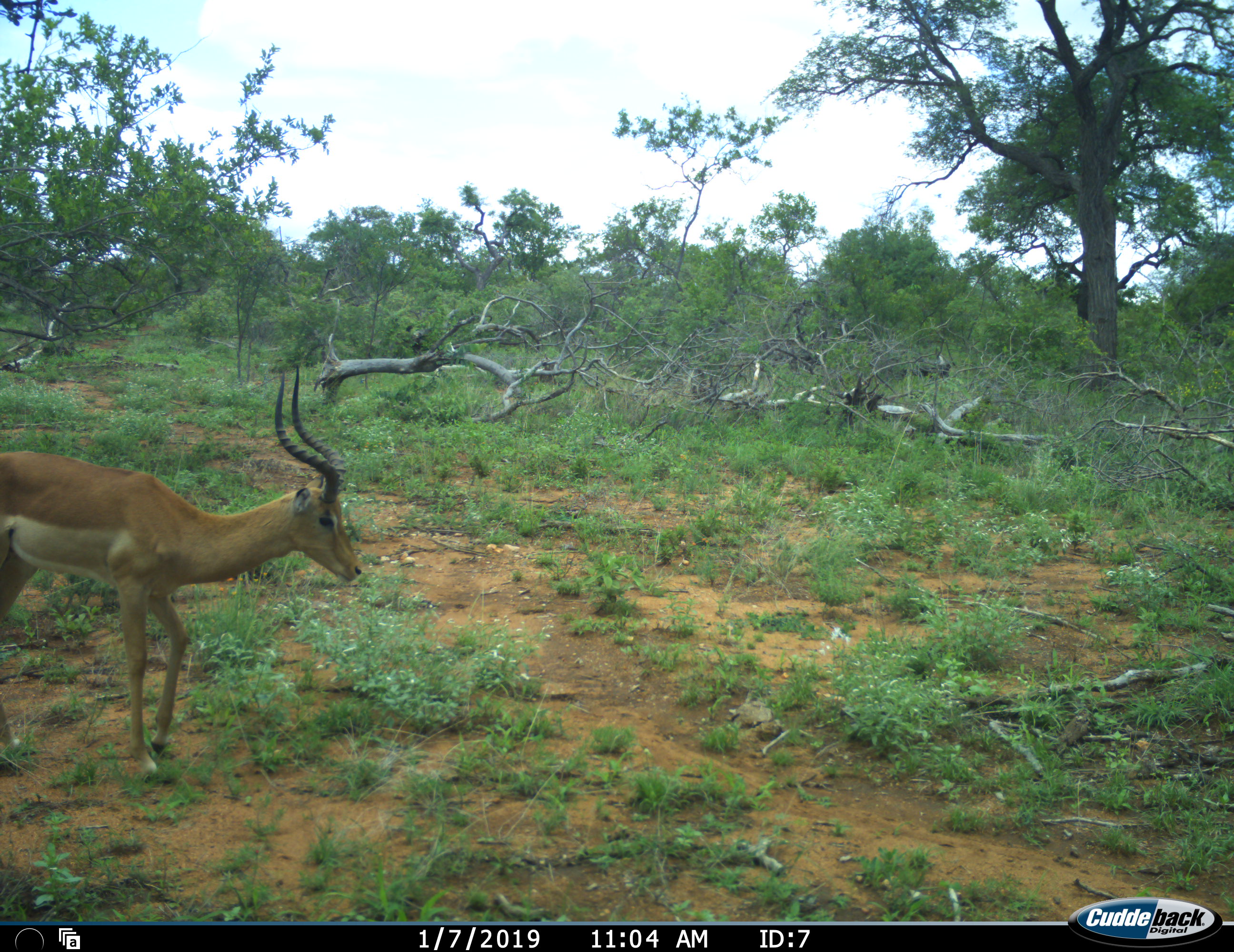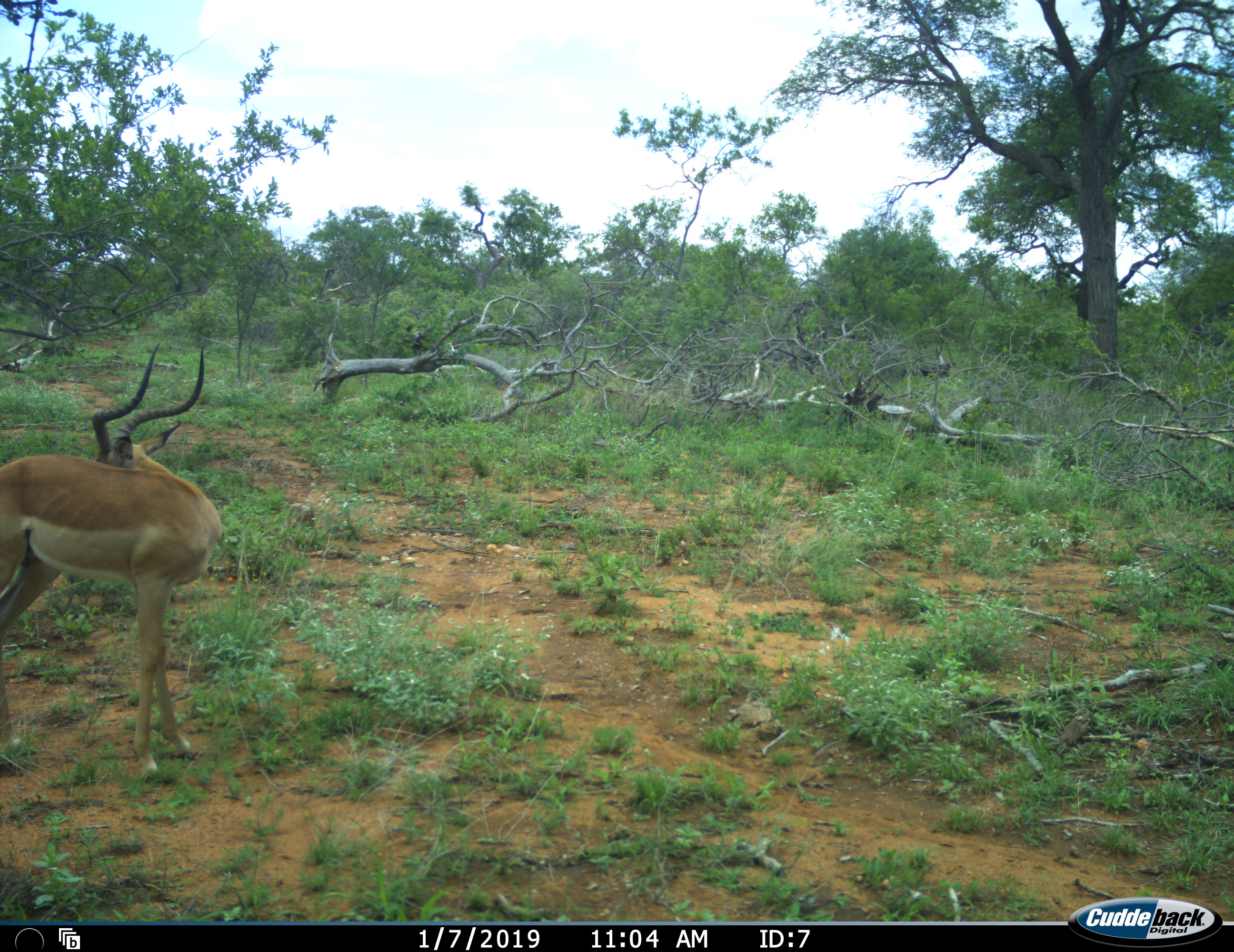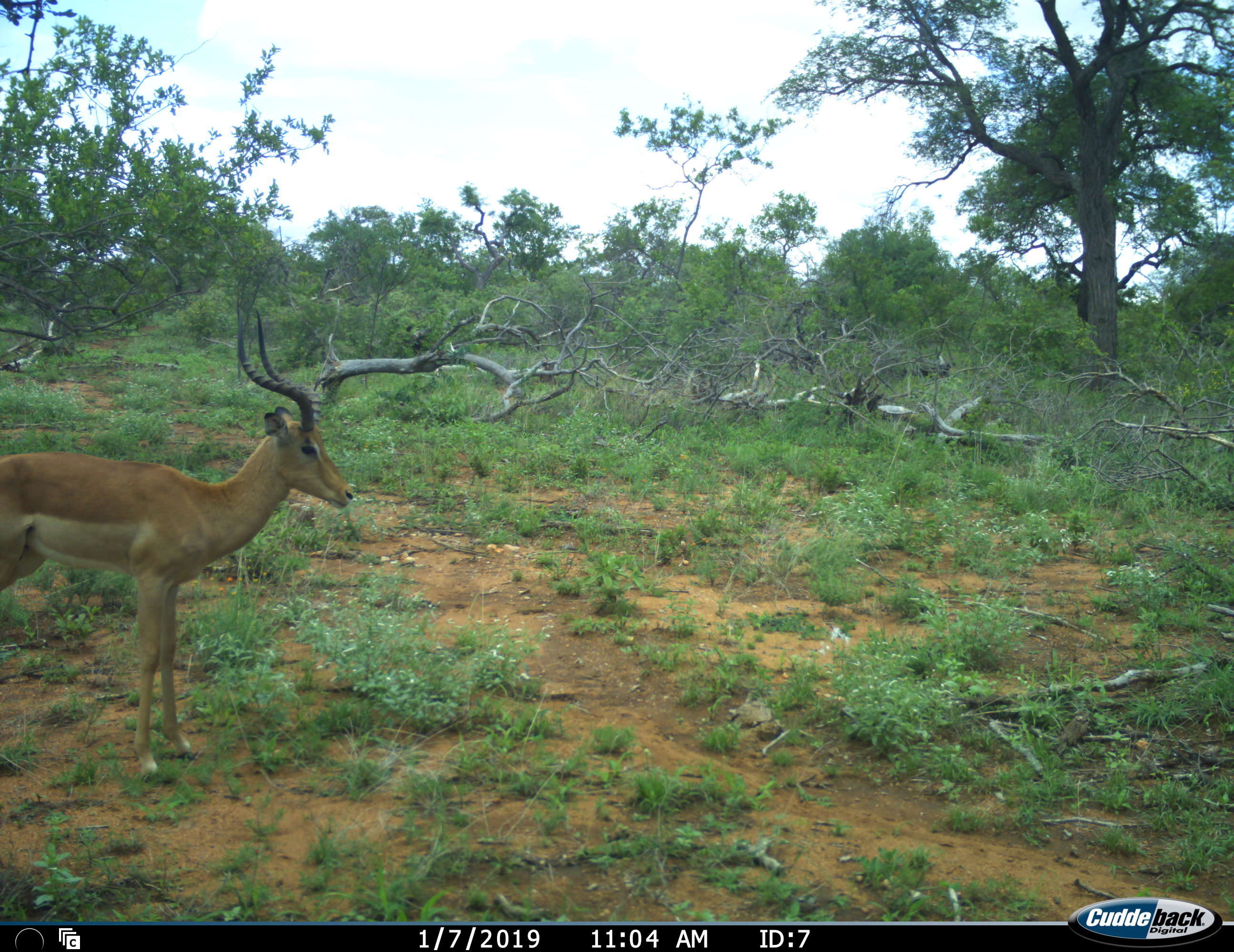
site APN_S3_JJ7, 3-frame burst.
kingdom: Animalia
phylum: Chordata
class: Mammalia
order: Artiodactyla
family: Bovidae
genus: Aepyceros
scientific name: Aepyceros melampus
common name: impala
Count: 1.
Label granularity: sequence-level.